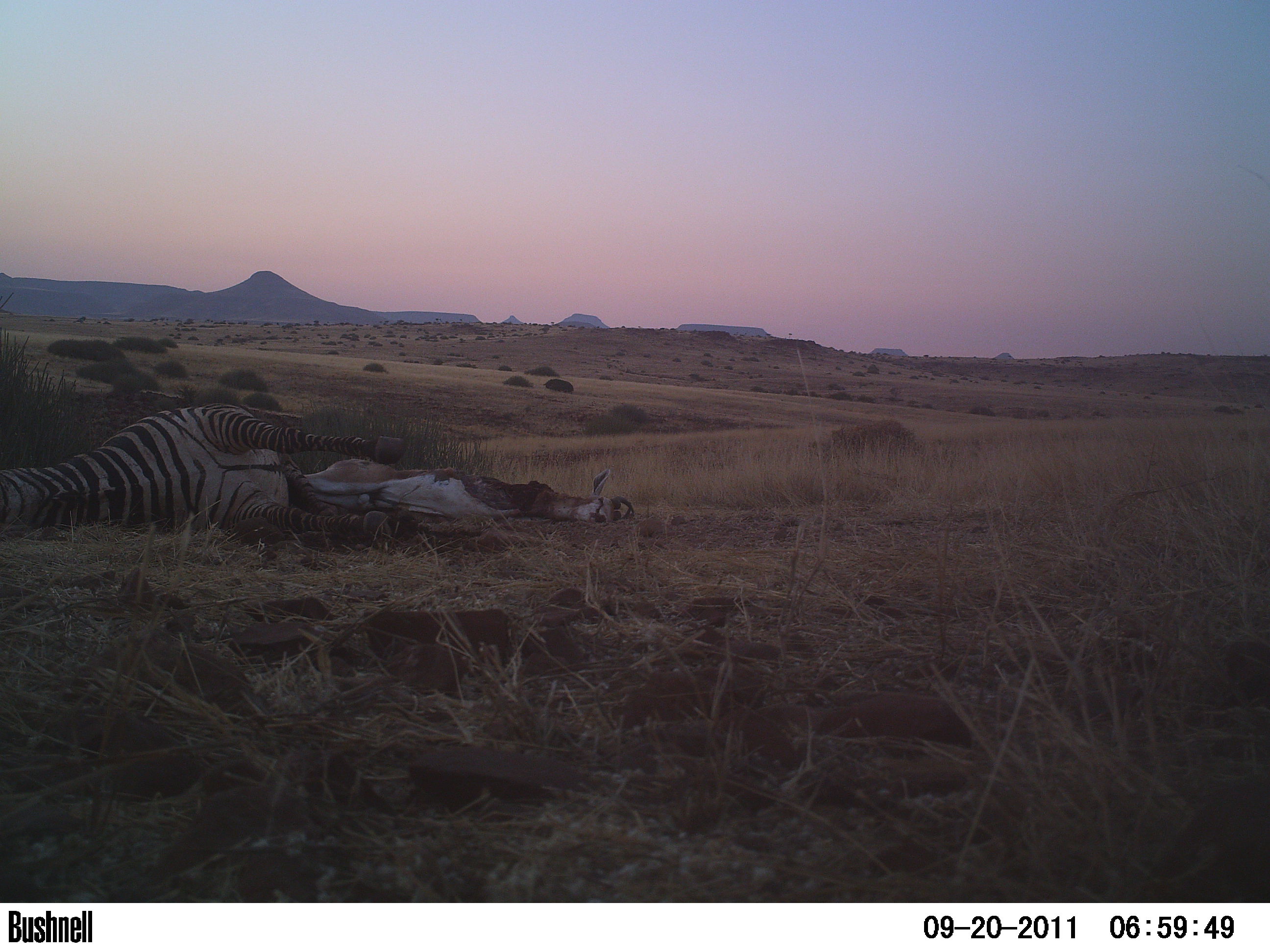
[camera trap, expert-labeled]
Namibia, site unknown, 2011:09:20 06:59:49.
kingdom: Animalia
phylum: Chordata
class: Mammalia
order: Carnivora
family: Felidae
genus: Panthera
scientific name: Panthera pardus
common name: leopard